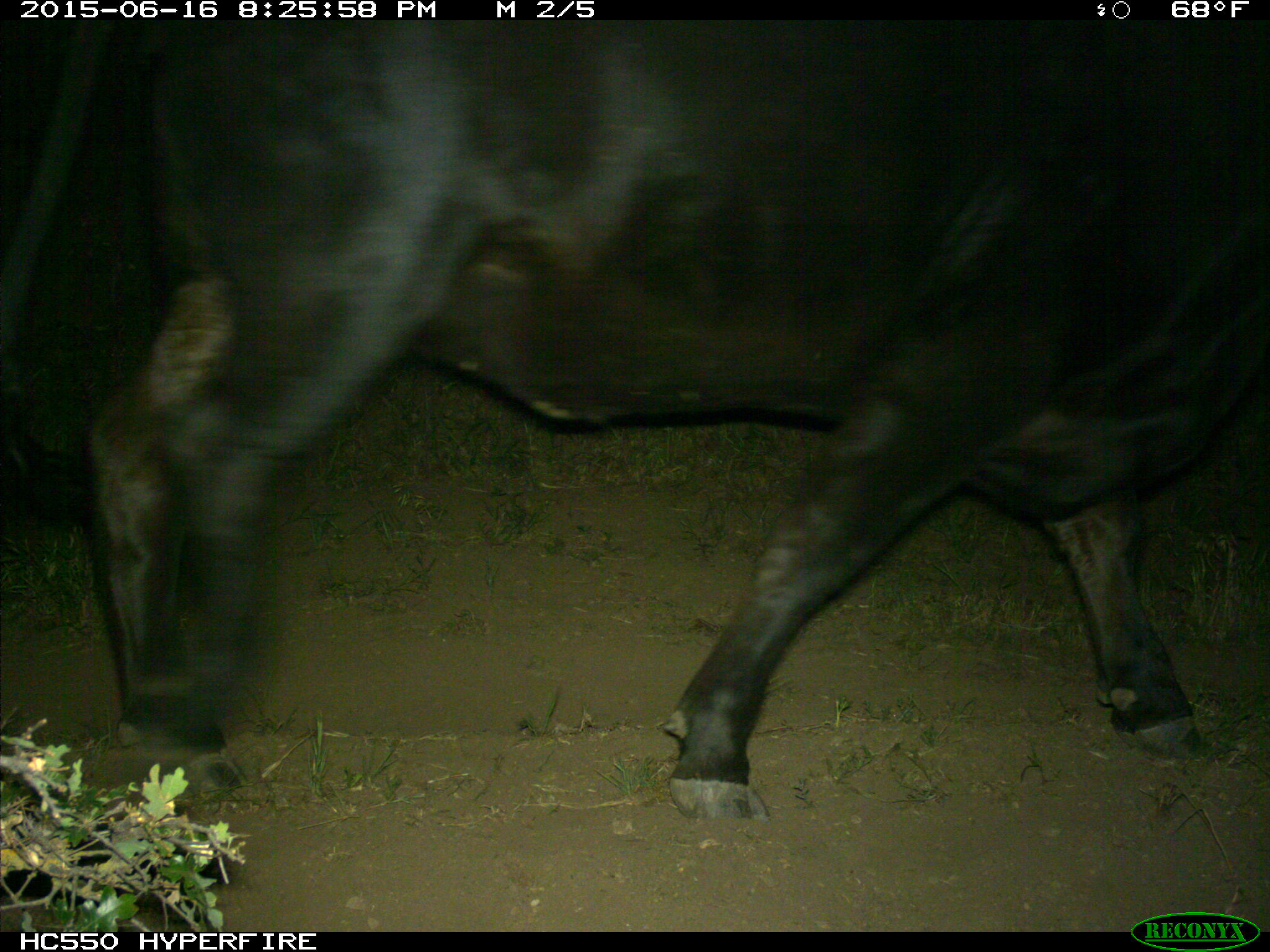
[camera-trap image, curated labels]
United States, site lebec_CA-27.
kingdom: Animalia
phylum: Chordata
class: Mammalia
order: Artiodactyla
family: Bovidae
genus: Bos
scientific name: Bos taurus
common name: domestic cow